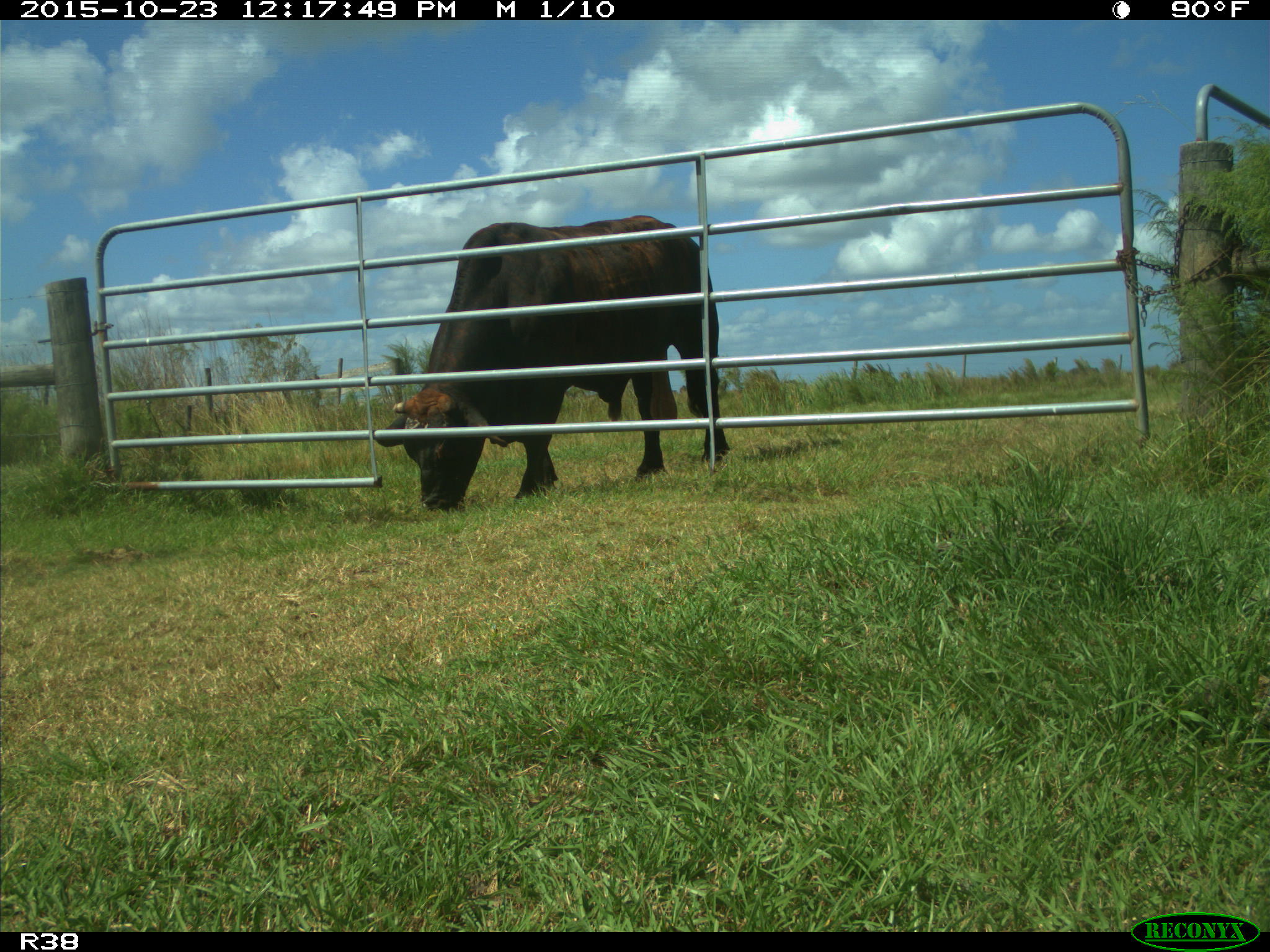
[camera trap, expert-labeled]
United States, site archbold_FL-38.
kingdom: Animalia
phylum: Chordata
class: Mammalia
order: Artiodactyla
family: Bovidae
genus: Bos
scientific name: Bos taurus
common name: domestic cow